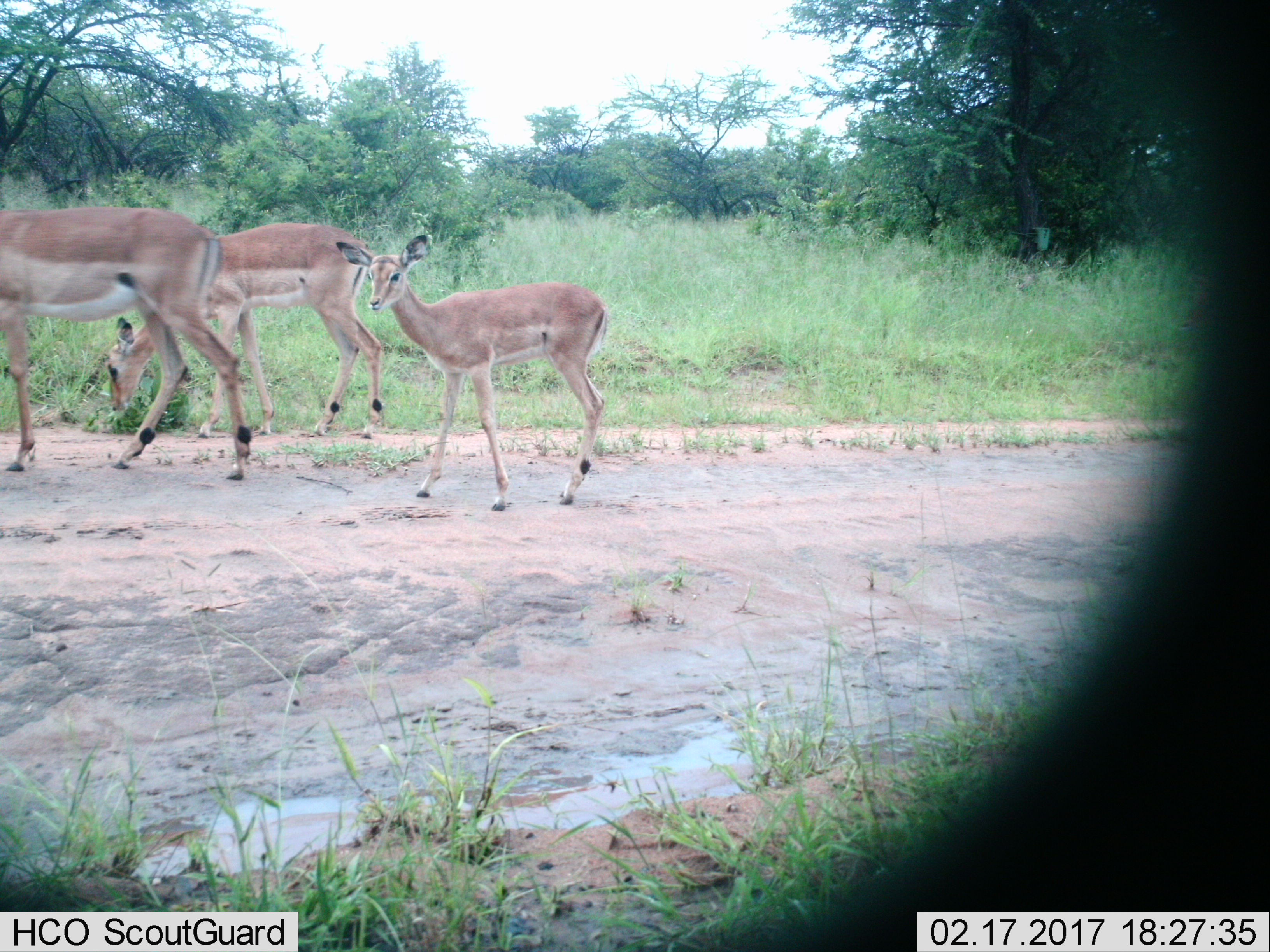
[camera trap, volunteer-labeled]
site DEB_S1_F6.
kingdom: Animalia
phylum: Chordata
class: Mammalia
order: Artiodactyla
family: Bovidae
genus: Aepyceros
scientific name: Aepyceros melampus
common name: impala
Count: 3.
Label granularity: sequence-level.